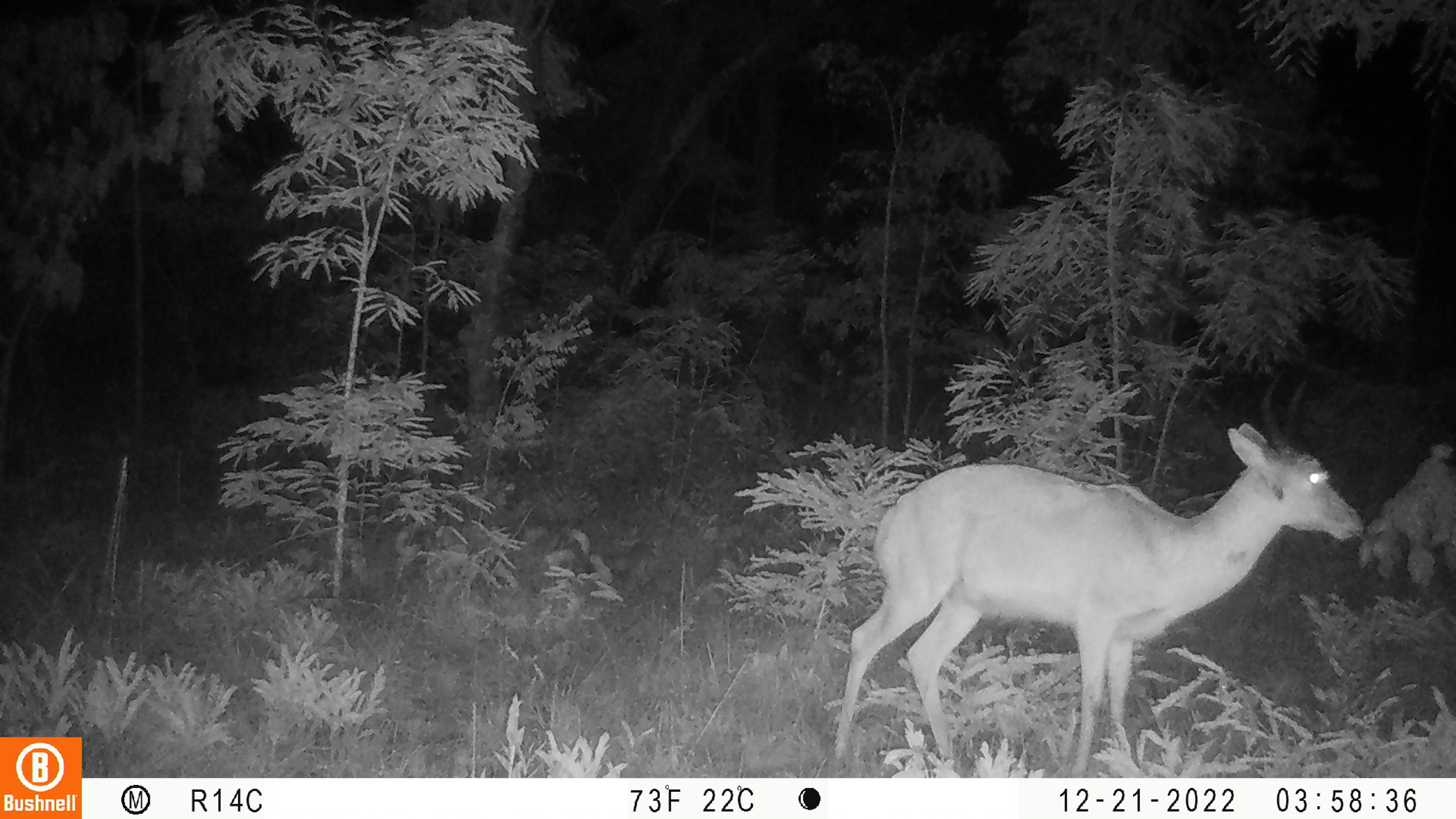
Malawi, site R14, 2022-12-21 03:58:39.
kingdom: Animalia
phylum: Chordata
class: Mammalia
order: Artiodactyla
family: Bovidae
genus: Redunca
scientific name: Redunca arundinum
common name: southern reedbuck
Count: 1.